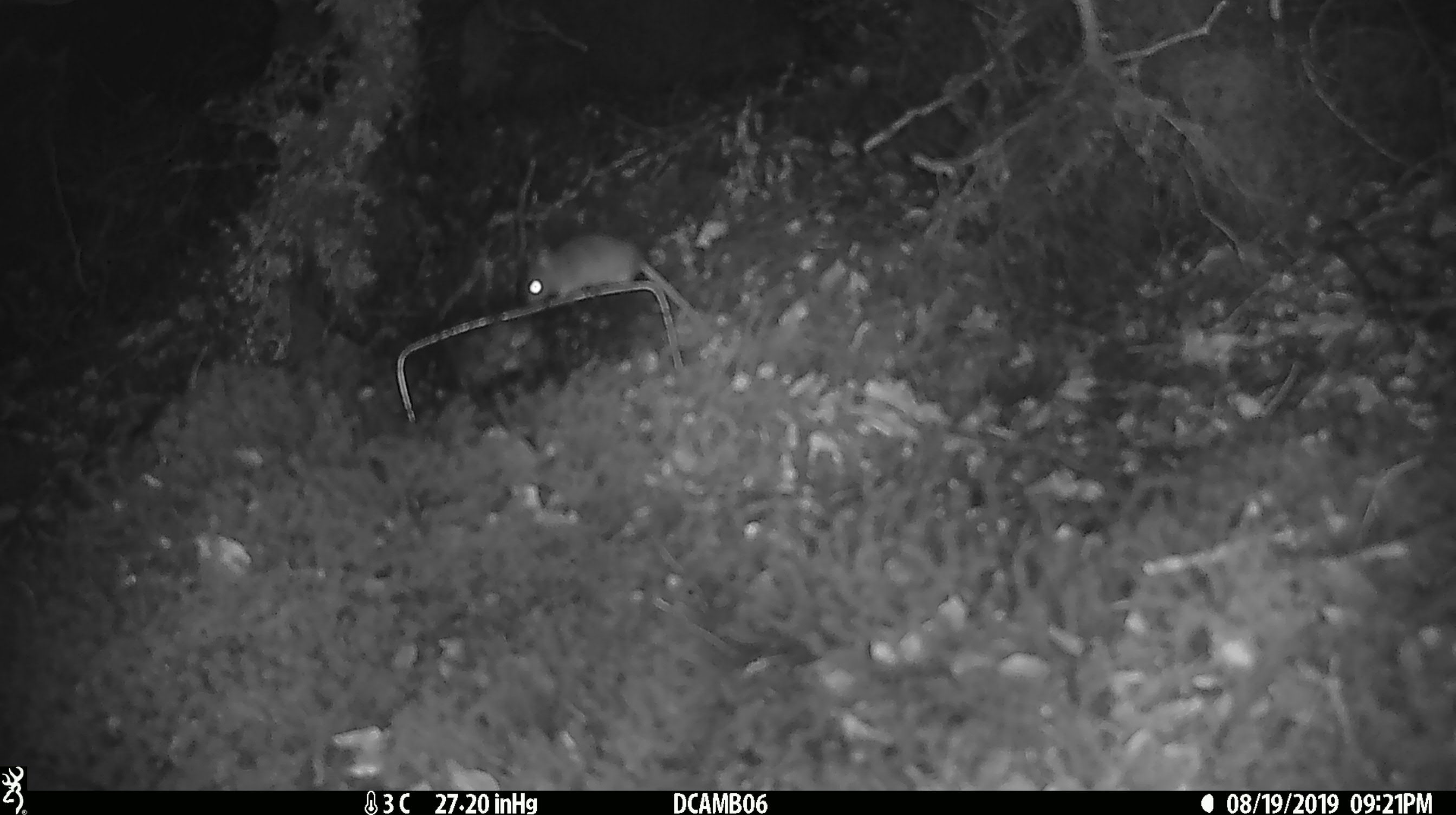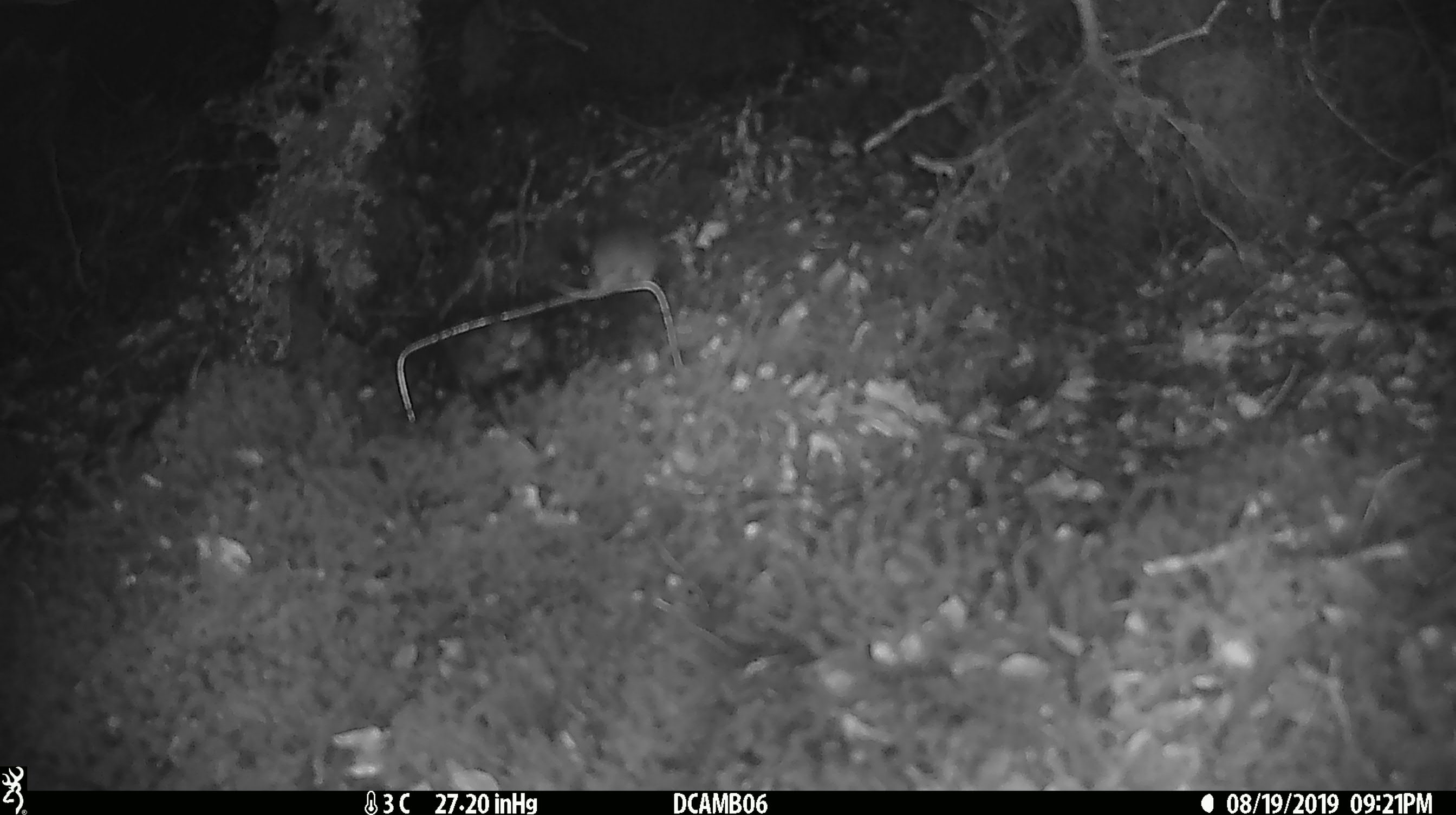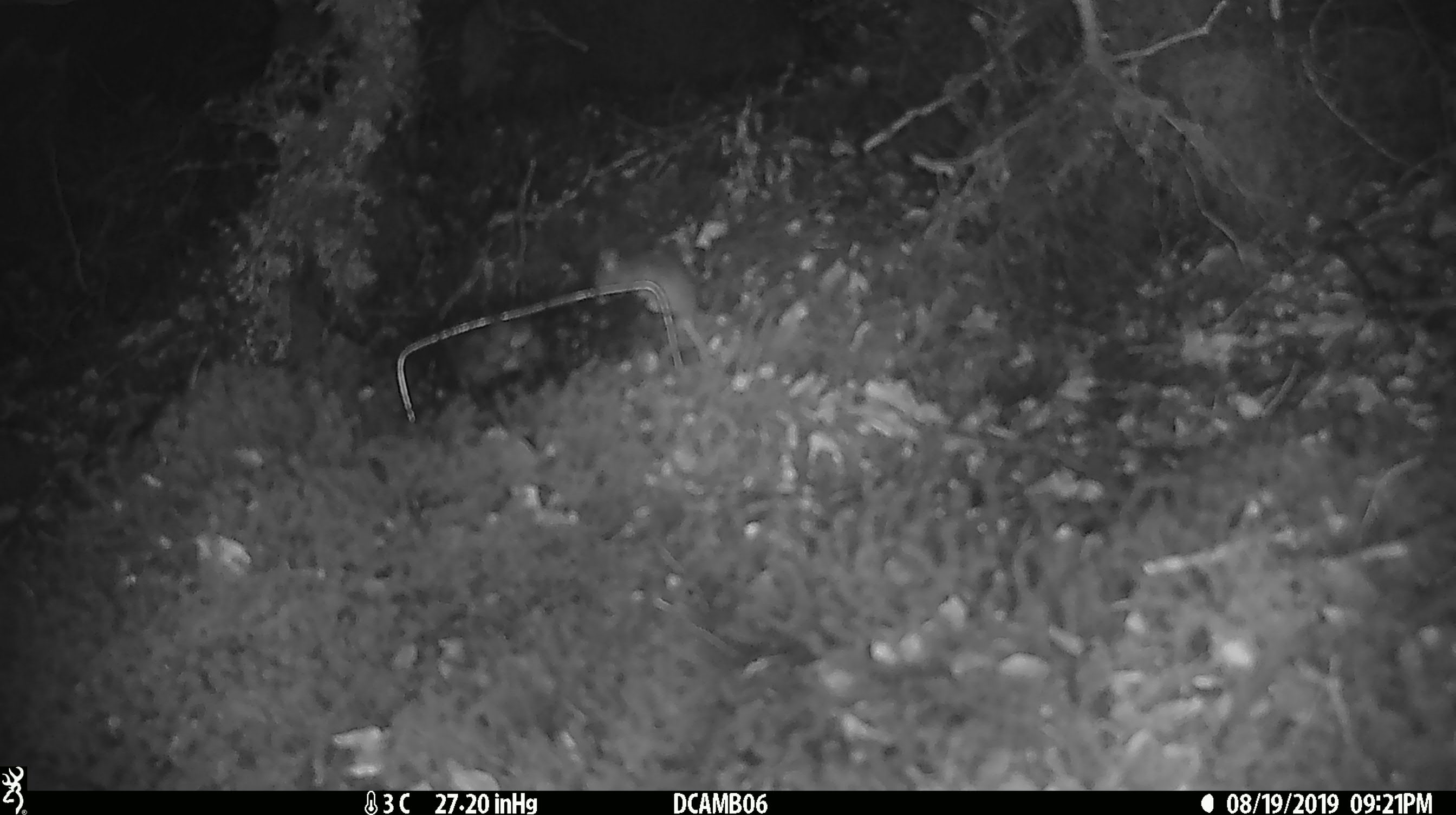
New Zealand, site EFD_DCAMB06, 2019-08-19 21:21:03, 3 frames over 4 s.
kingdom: Animalia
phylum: Chordata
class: Mammalia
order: Rodentia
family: Muridae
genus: Mus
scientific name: Mus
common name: mouse